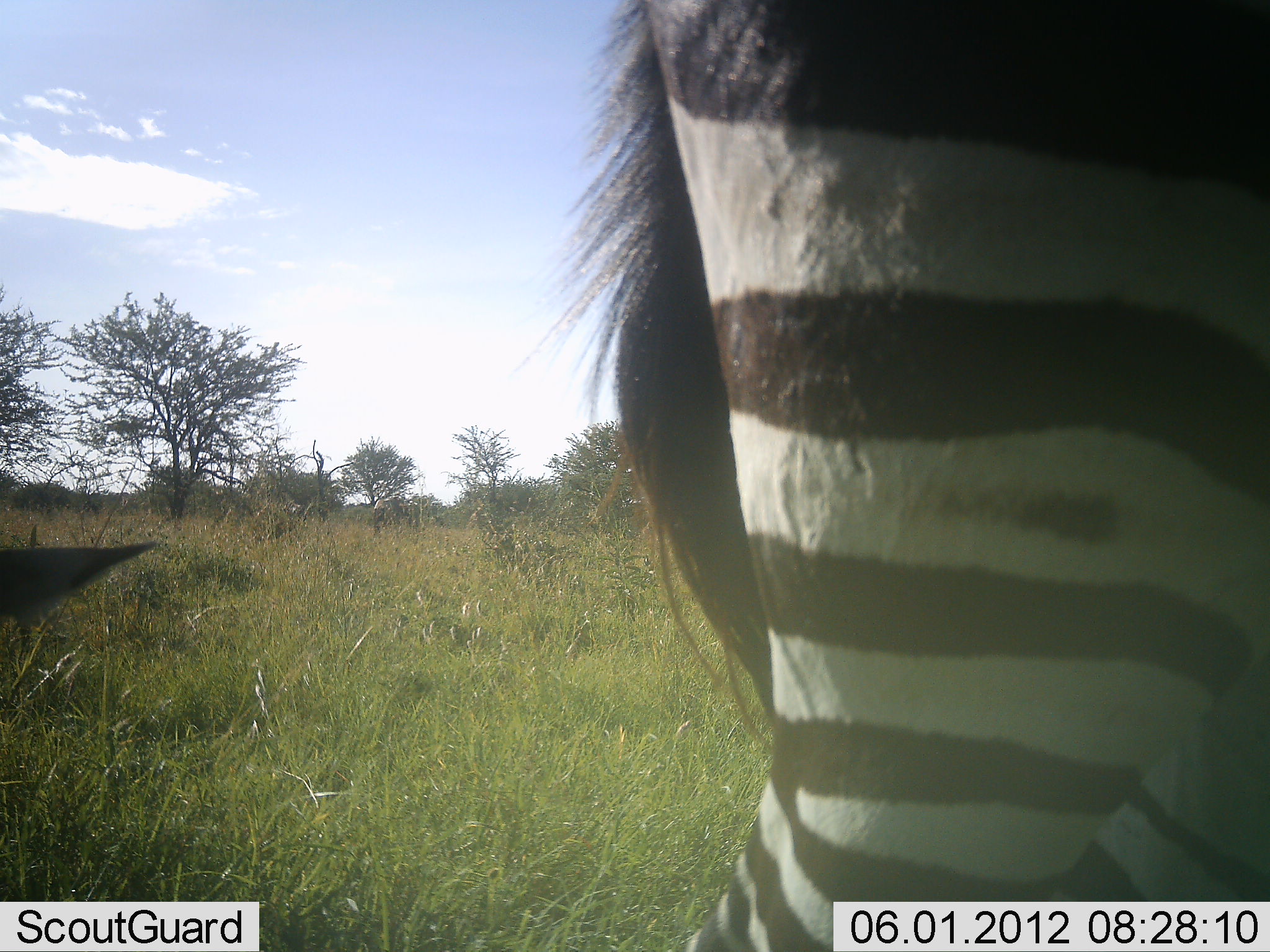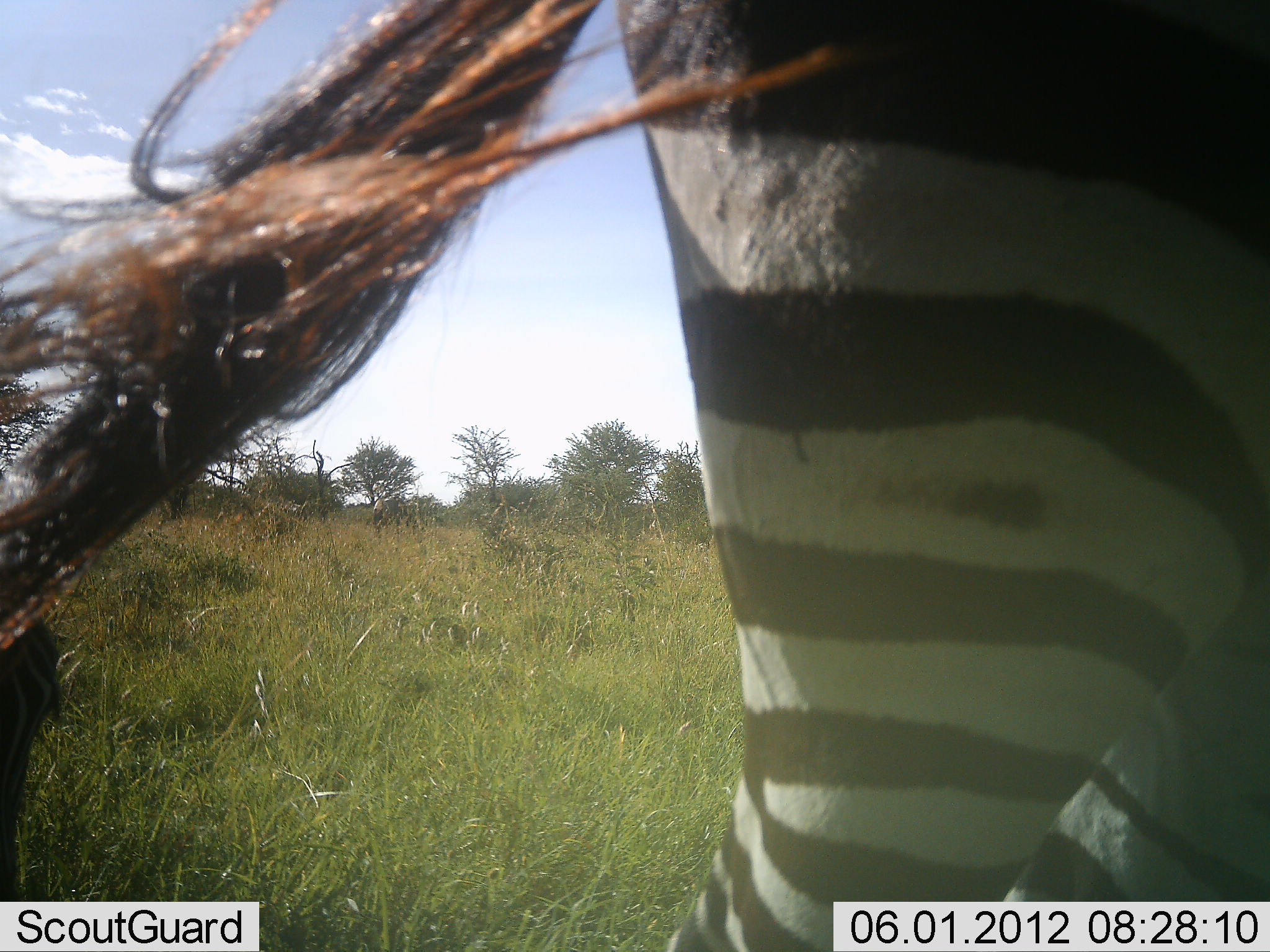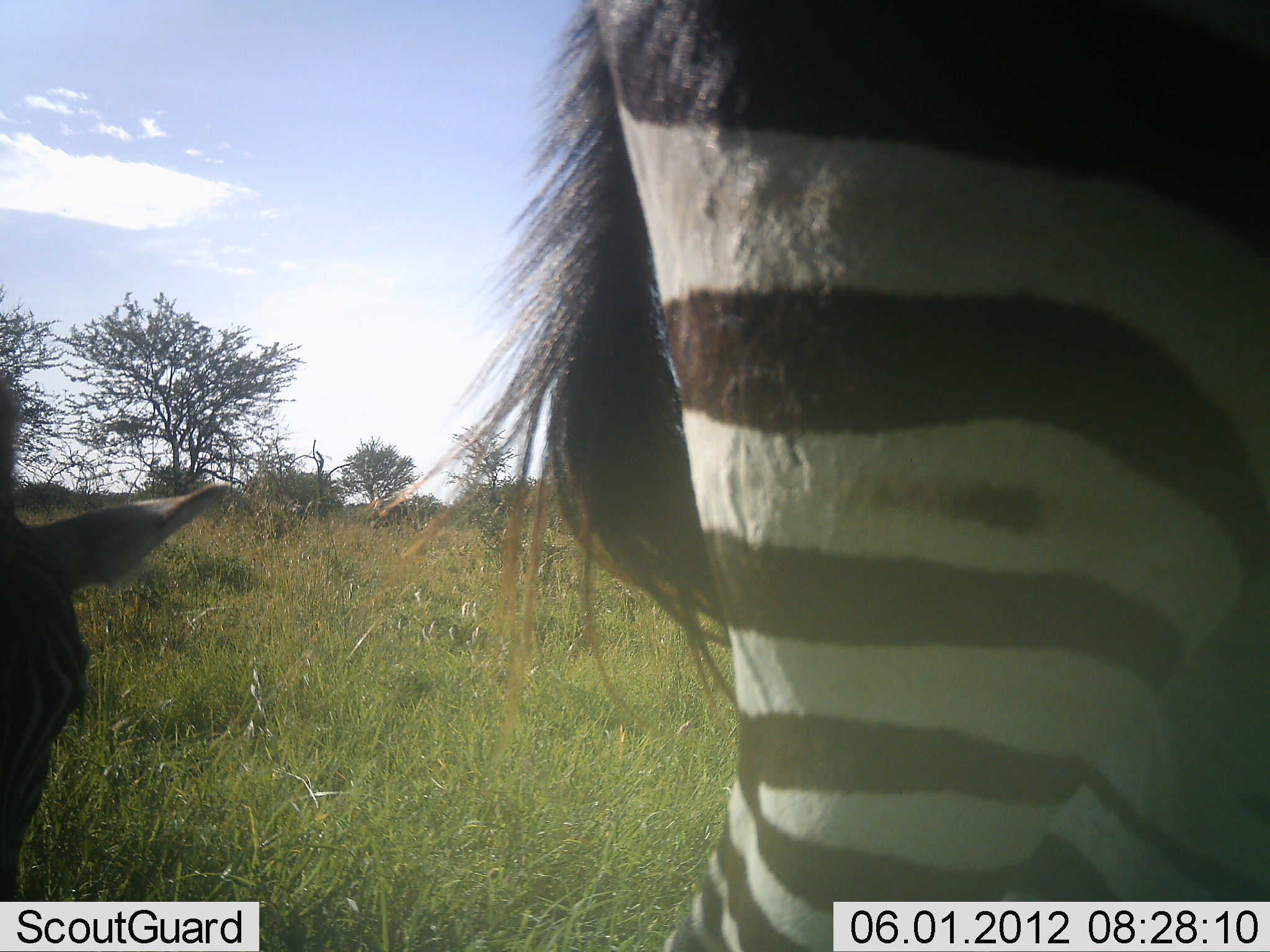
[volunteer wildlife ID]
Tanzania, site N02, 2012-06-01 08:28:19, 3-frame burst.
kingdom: Animalia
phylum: Chordata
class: Mammalia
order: Perissodactyla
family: Equidae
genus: Equus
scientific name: Equus quagga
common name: plains zebra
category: zebra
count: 2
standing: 60%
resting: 10%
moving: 0%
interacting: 0%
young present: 0%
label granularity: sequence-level